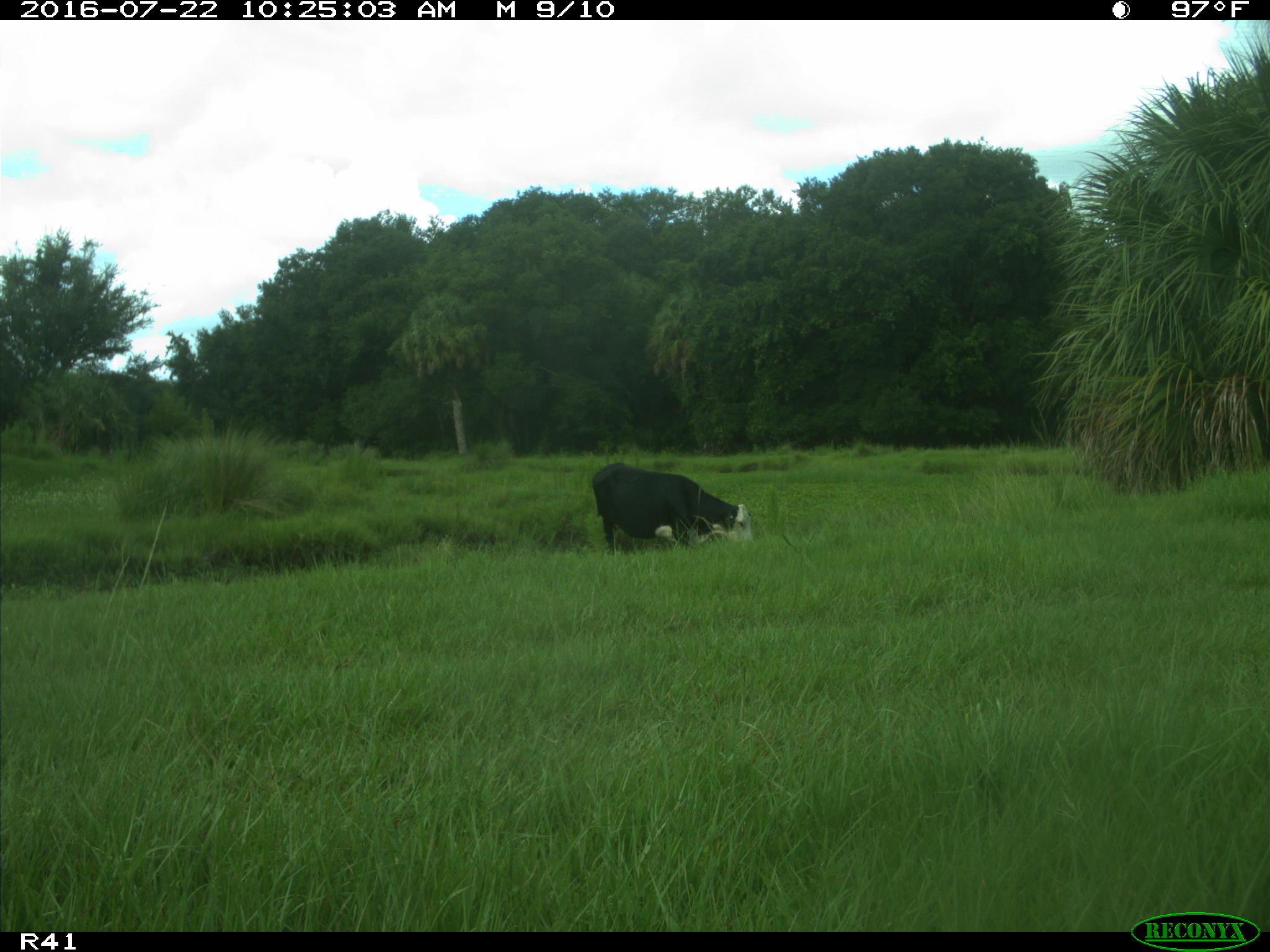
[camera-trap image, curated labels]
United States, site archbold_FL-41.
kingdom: Animalia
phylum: Chordata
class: Mammalia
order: Artiodactyla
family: Bovidae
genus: Bos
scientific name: Bos taurus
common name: domestic cow